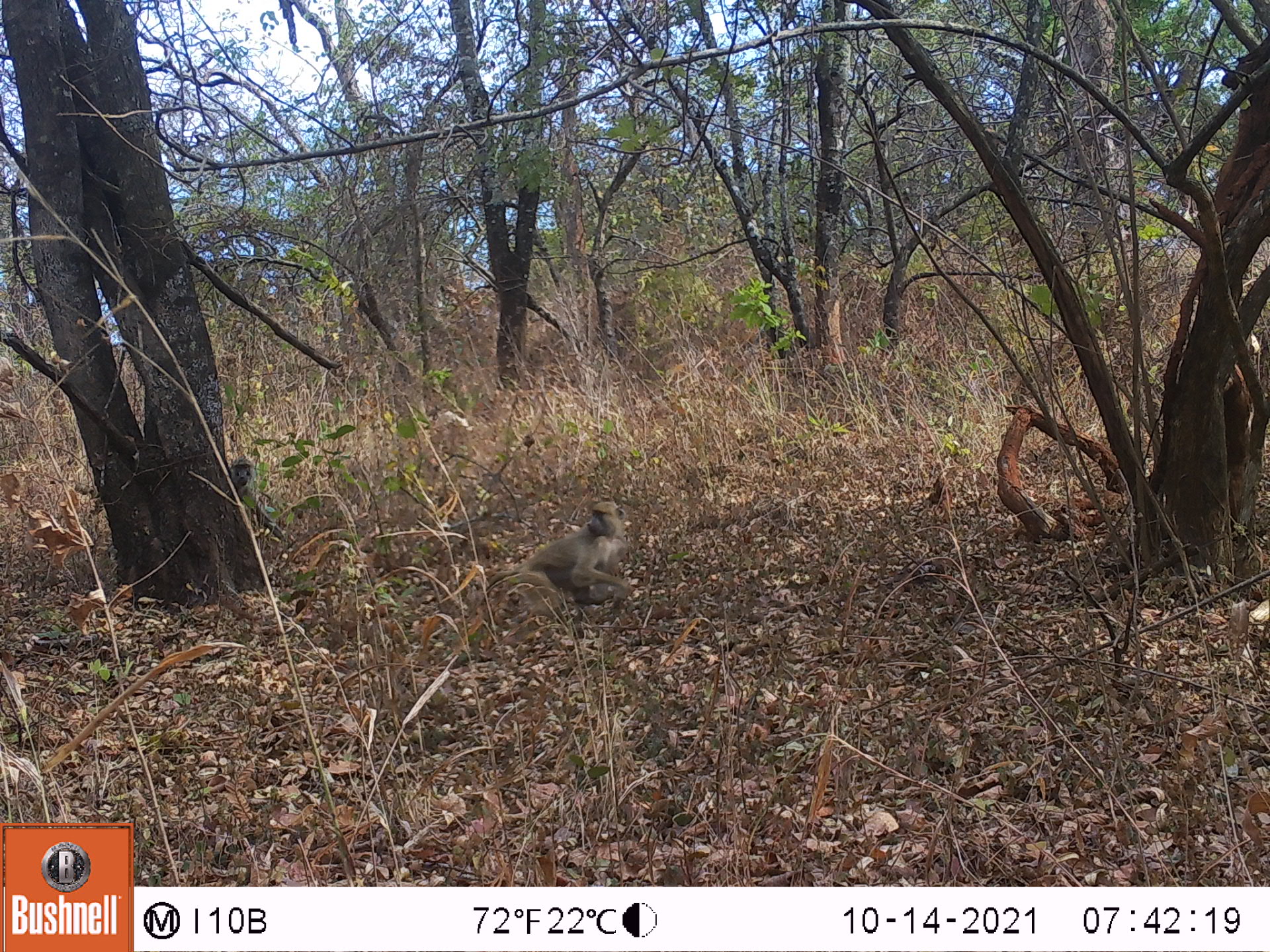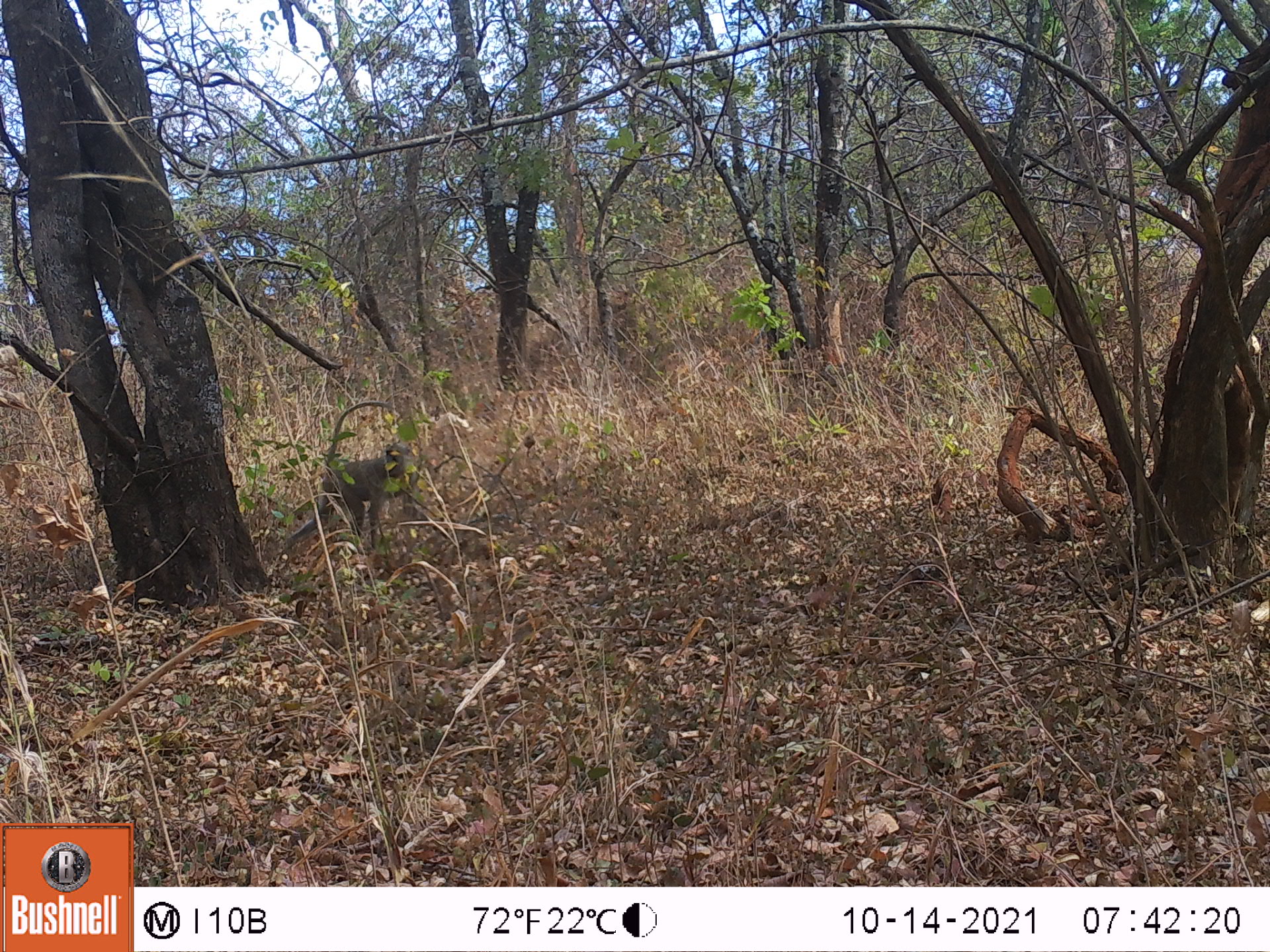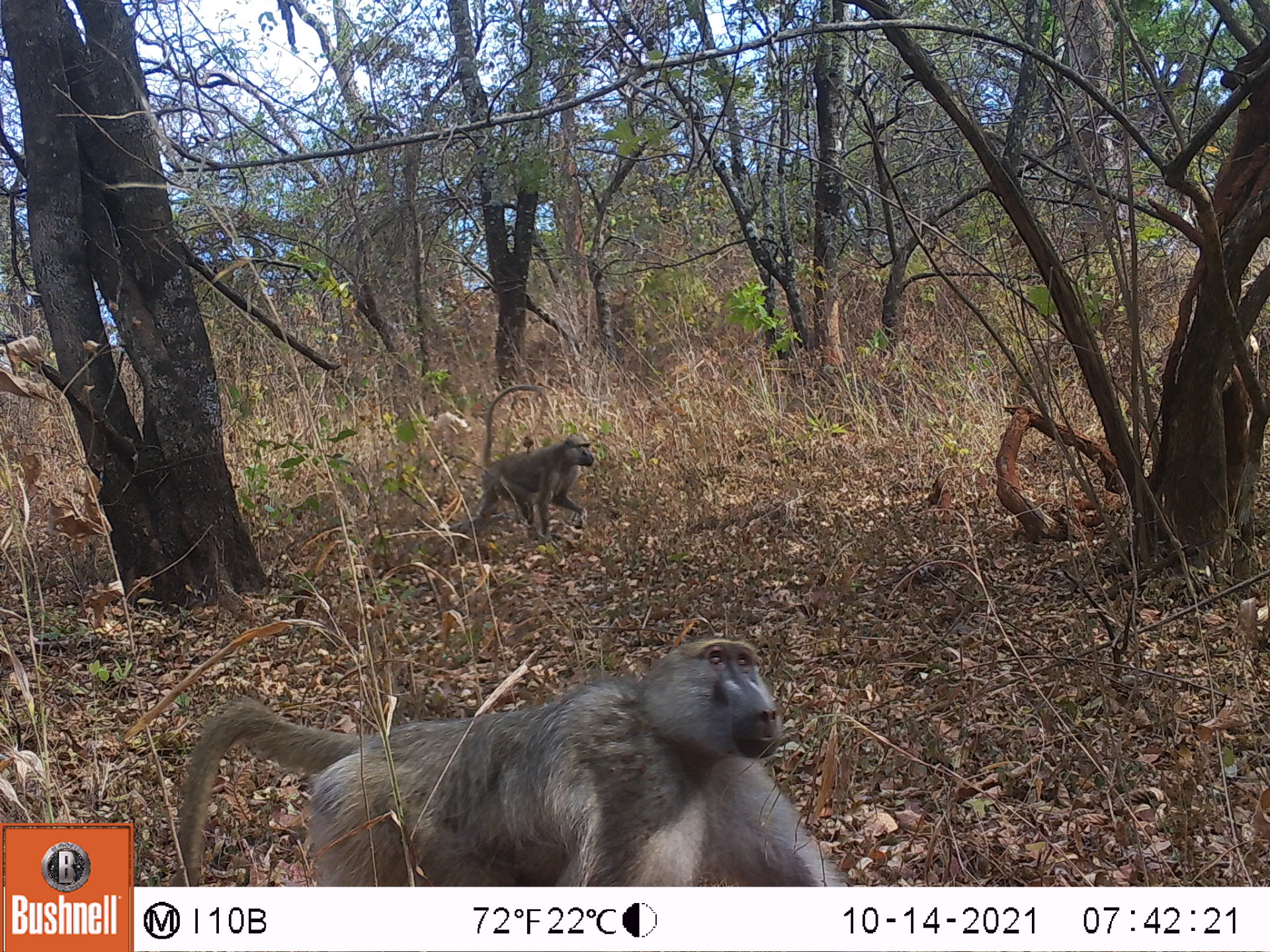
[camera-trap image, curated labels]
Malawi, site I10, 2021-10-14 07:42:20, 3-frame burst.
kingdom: Animalia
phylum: Chordata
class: Mammalia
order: Primates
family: Cercopithecidae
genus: Papio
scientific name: Papio cynocephalus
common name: yellow baboon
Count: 2.